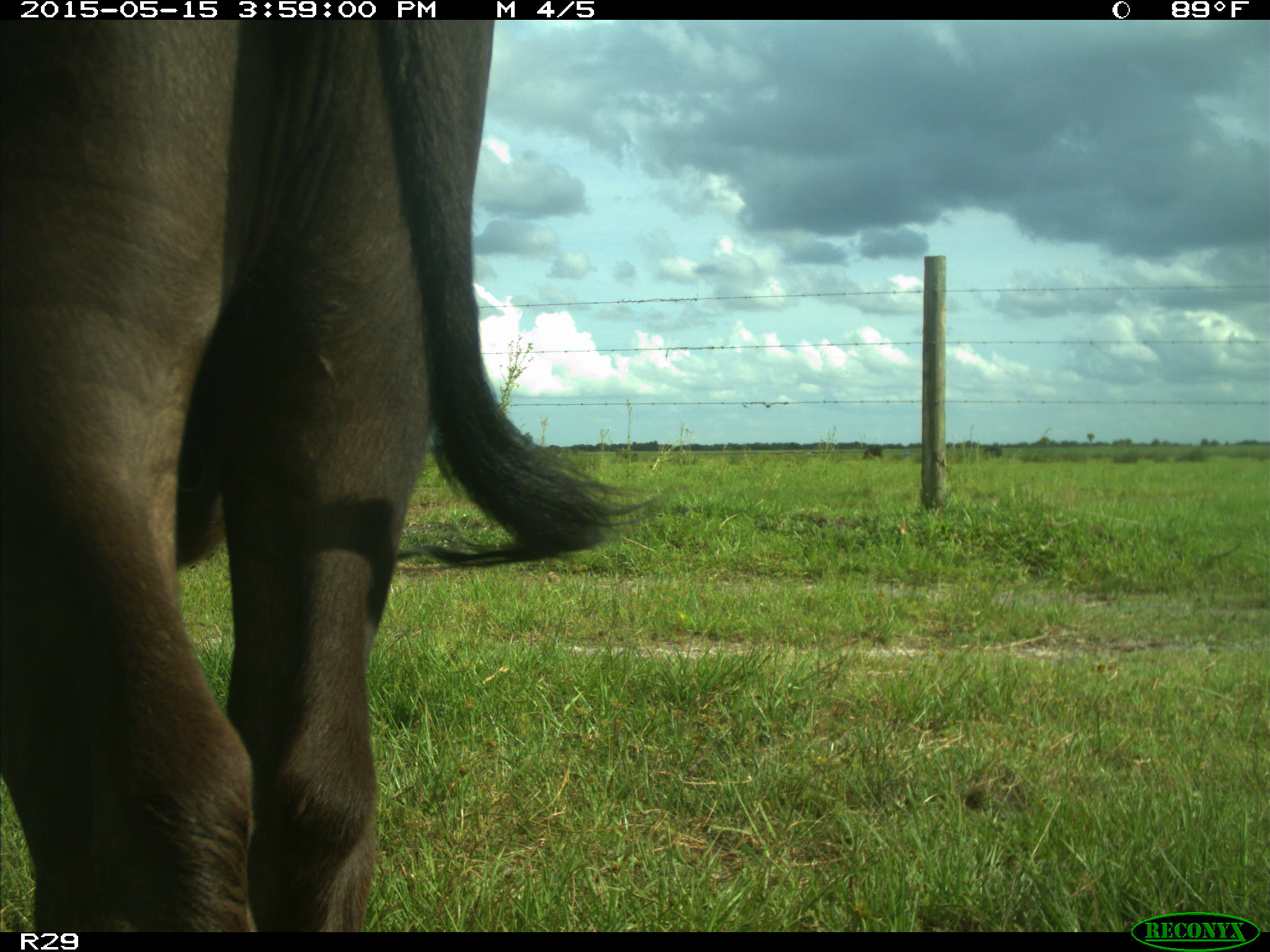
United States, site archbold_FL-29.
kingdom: Animalia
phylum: Chordata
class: Mammalia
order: Artiodactyla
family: Bovidae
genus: Bos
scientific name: Bos taurus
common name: domestic cow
Bos taurus (domestic cow).